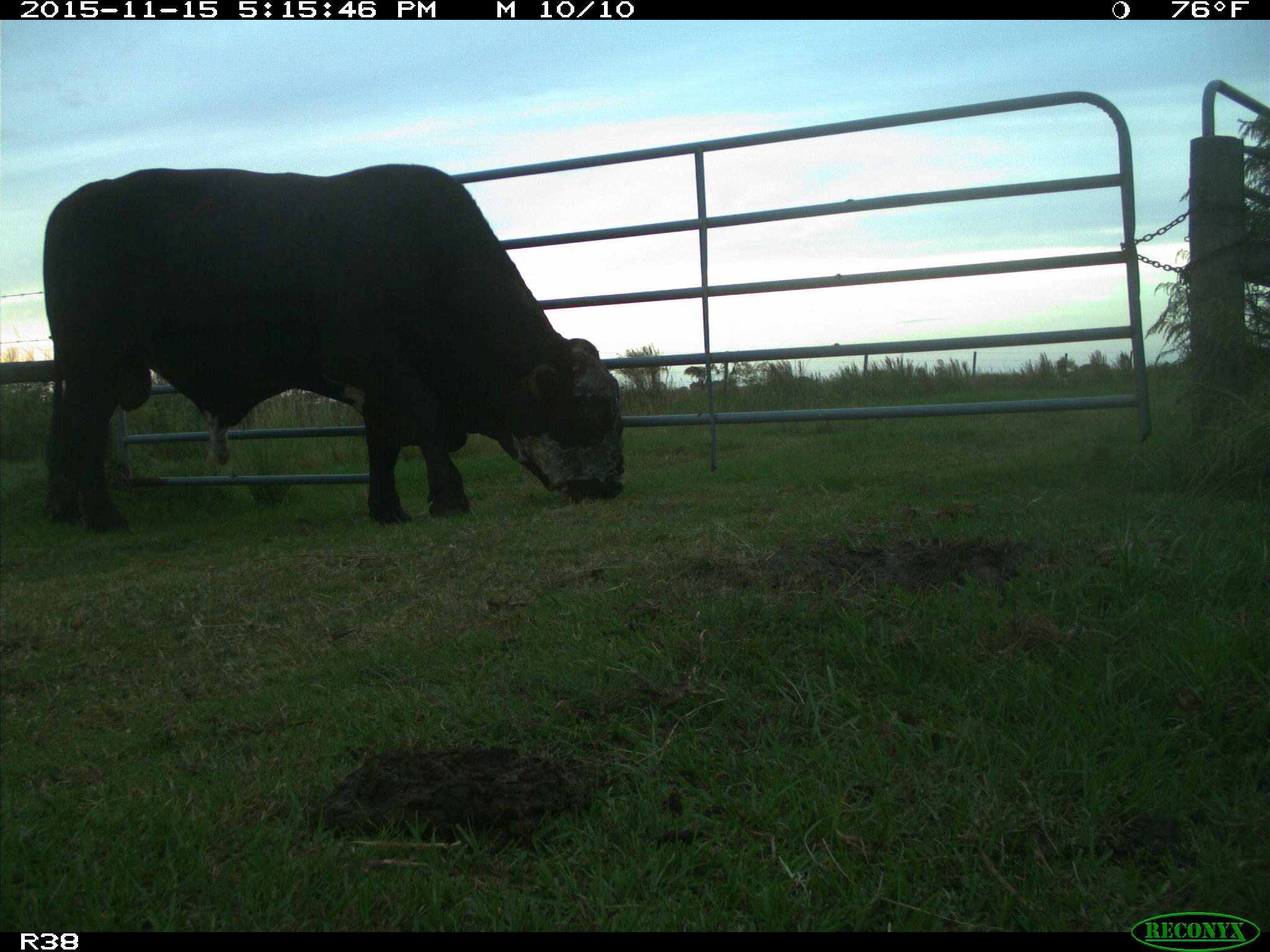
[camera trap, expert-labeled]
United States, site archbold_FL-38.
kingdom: Animalia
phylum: Chordata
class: Mammalia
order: Artiodactyla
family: Bovidae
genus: Bos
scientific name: Bos taurus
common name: domestic cow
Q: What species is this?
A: Bos taurus (domestic cow).